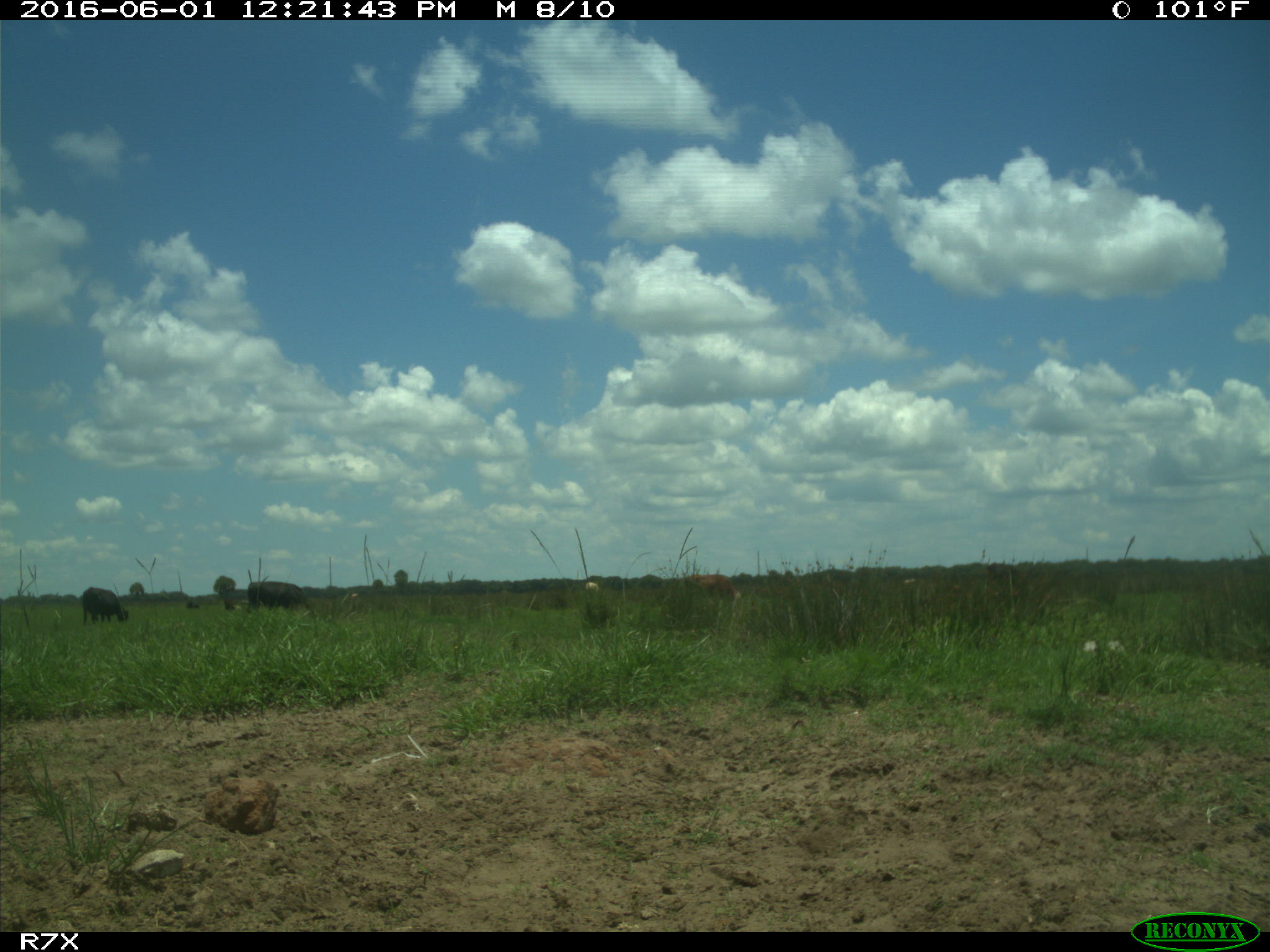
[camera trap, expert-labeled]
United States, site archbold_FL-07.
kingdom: Animalia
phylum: Chordata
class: Mammalia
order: Artiodactyla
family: Bovidae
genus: Bos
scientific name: Bos taurus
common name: domestic cow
Bos taurus (domestic cow).